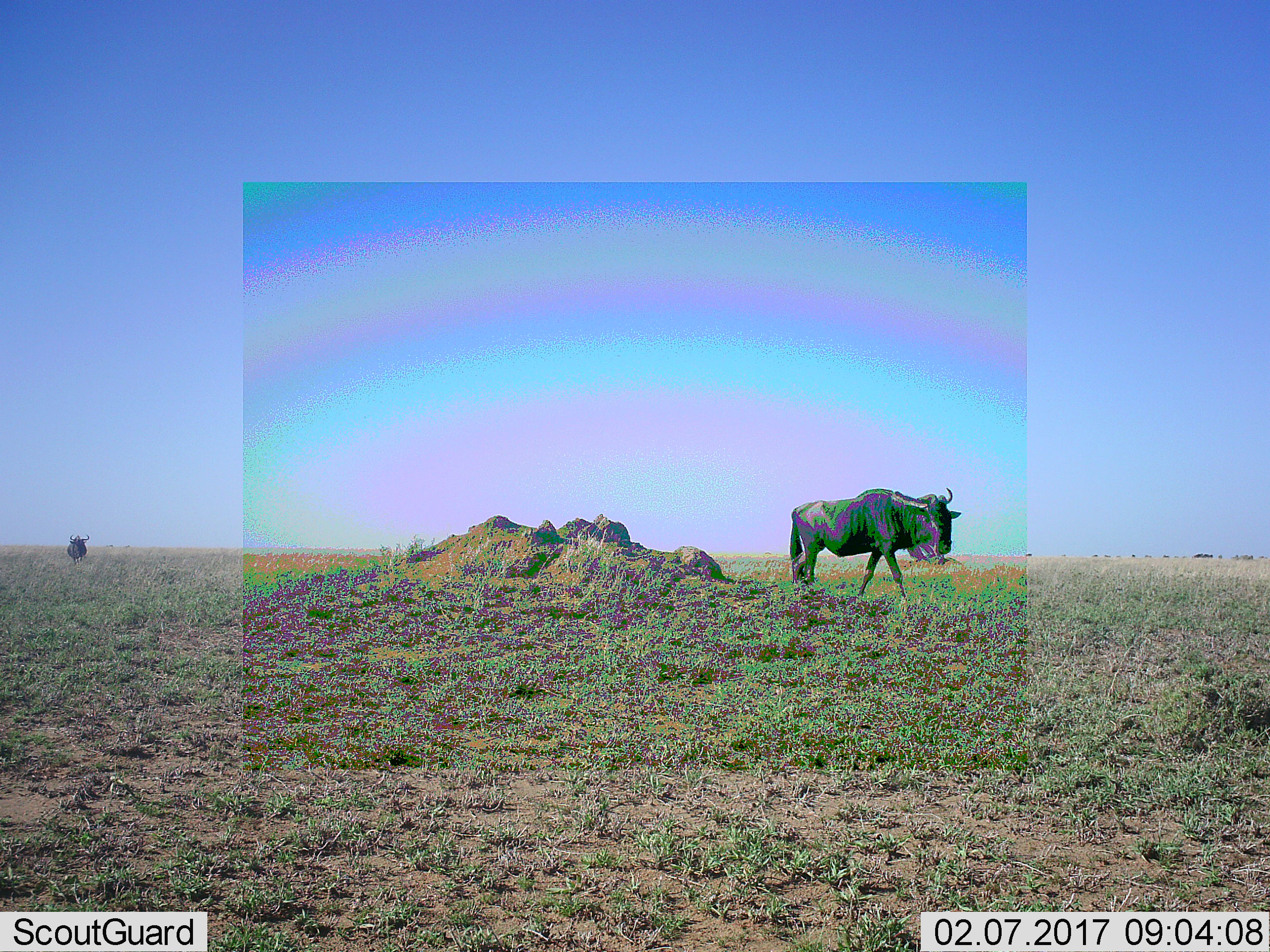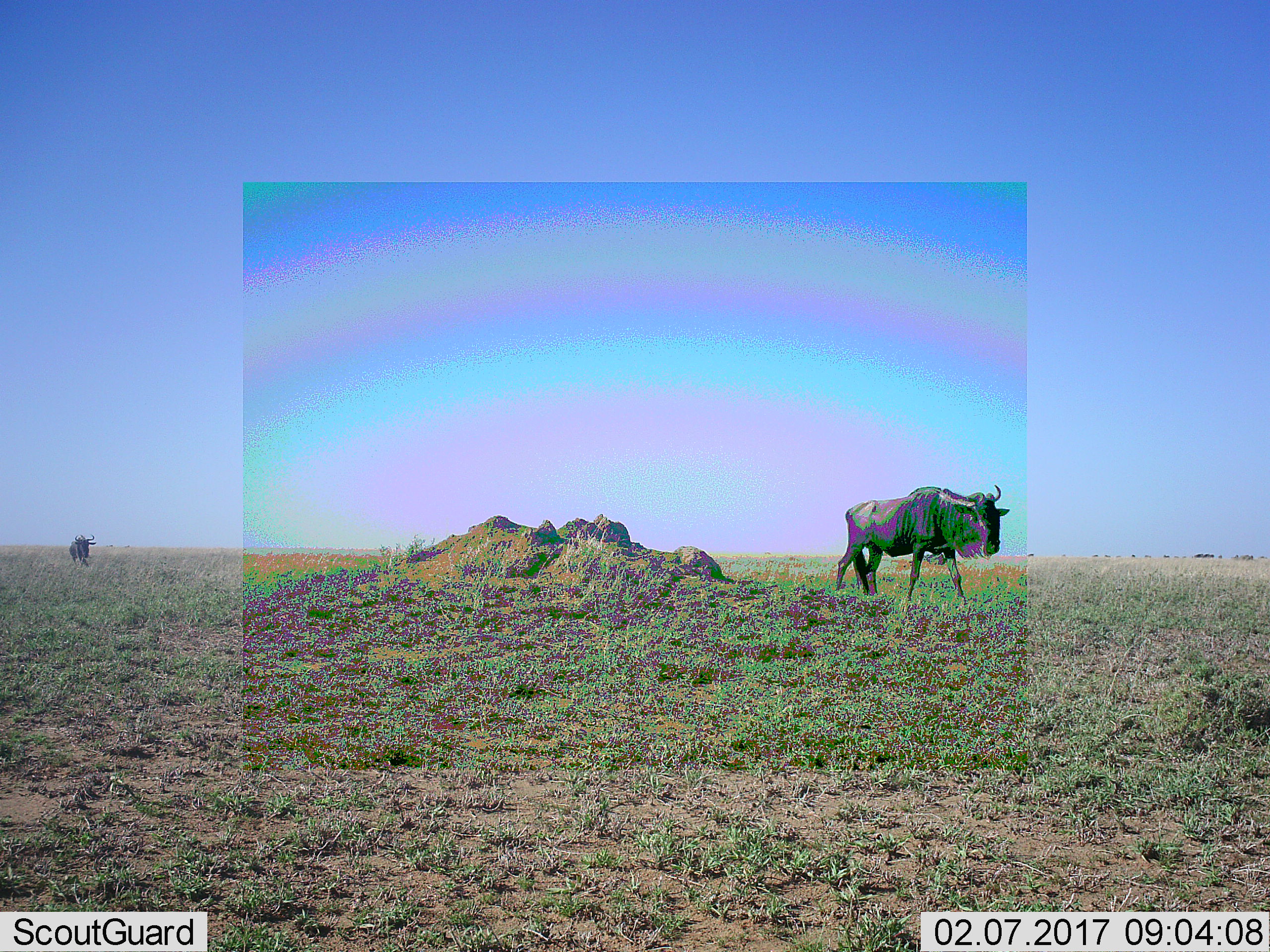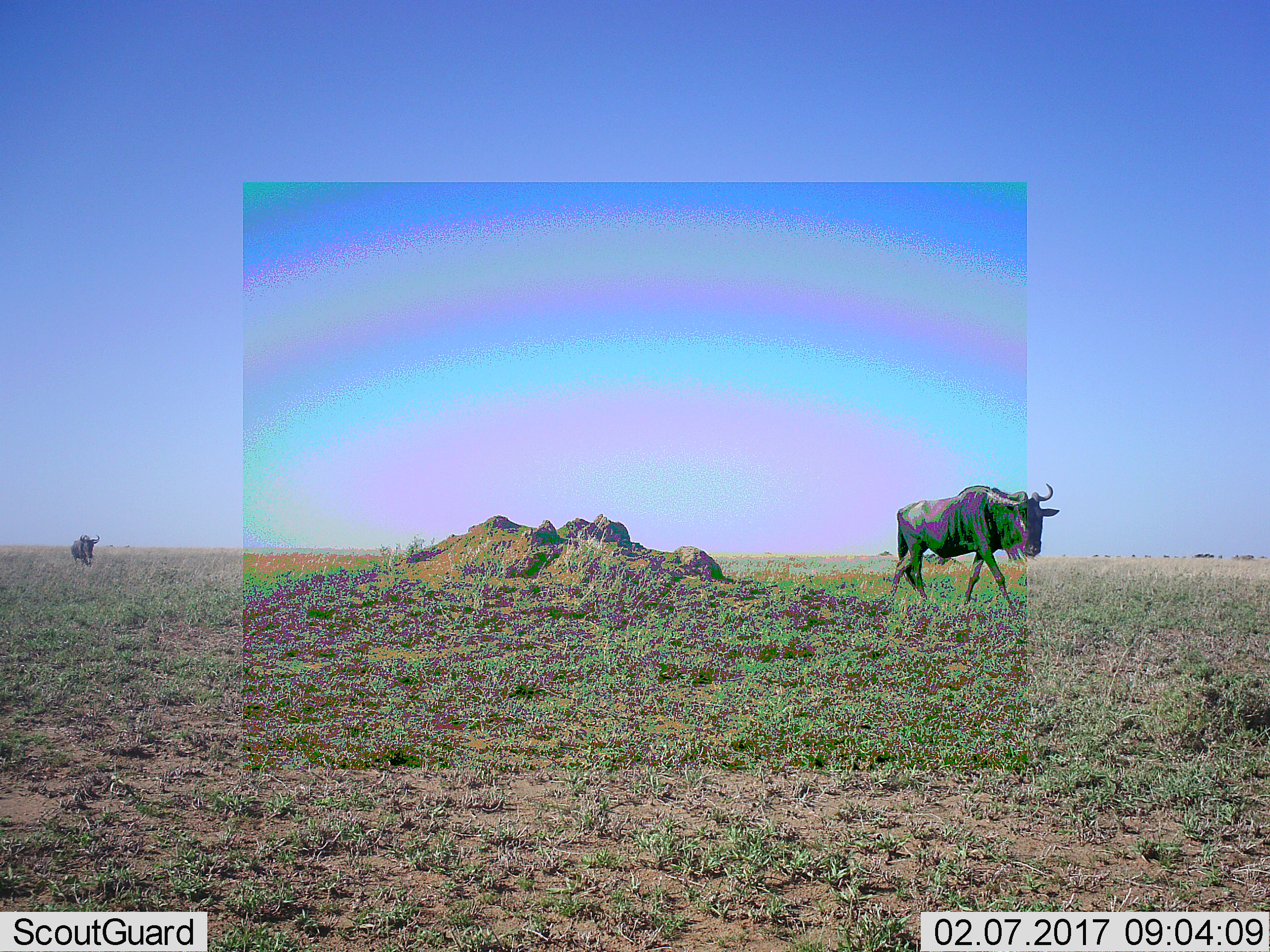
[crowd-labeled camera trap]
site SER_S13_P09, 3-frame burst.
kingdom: Animalia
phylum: Chordata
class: Mammalia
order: Artiodactyla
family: Bovidae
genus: Connochaetes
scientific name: Connochaetes taurinus taurinus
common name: blue wildebeest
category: wildebeestblue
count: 2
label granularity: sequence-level